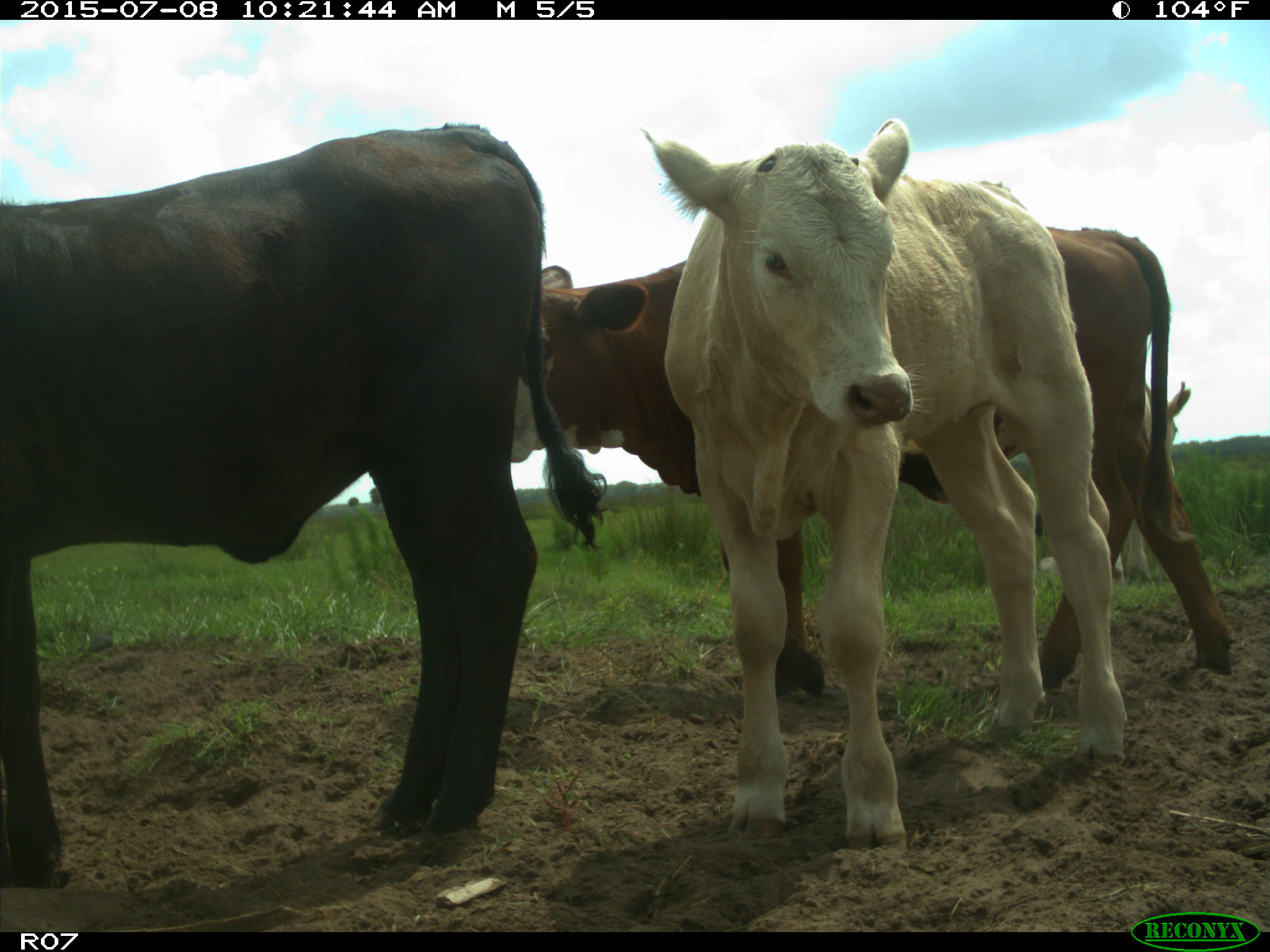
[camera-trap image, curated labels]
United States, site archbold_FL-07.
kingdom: Animalia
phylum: Chordata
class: Mammalia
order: Artiodactyla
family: Bovidae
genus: Bos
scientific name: Bos taurus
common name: domestic cow